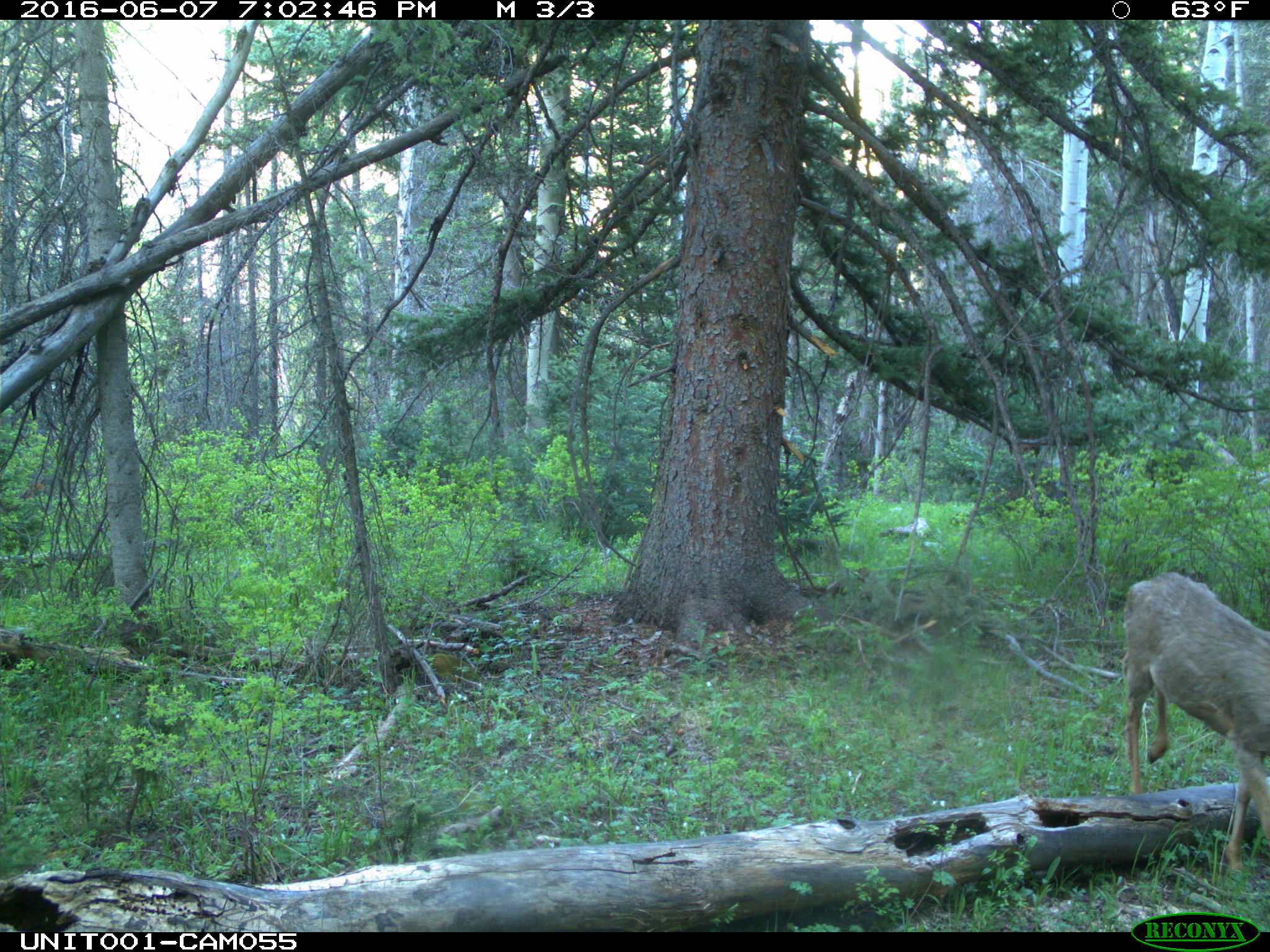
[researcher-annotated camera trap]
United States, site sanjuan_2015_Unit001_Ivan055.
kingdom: Animalia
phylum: Chordata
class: Mammalia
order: Artiodactyla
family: Cervidae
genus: Odocoileus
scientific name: Odocoileus hemionus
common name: mule deer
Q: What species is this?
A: Odocoileus hemionus (mule deer).